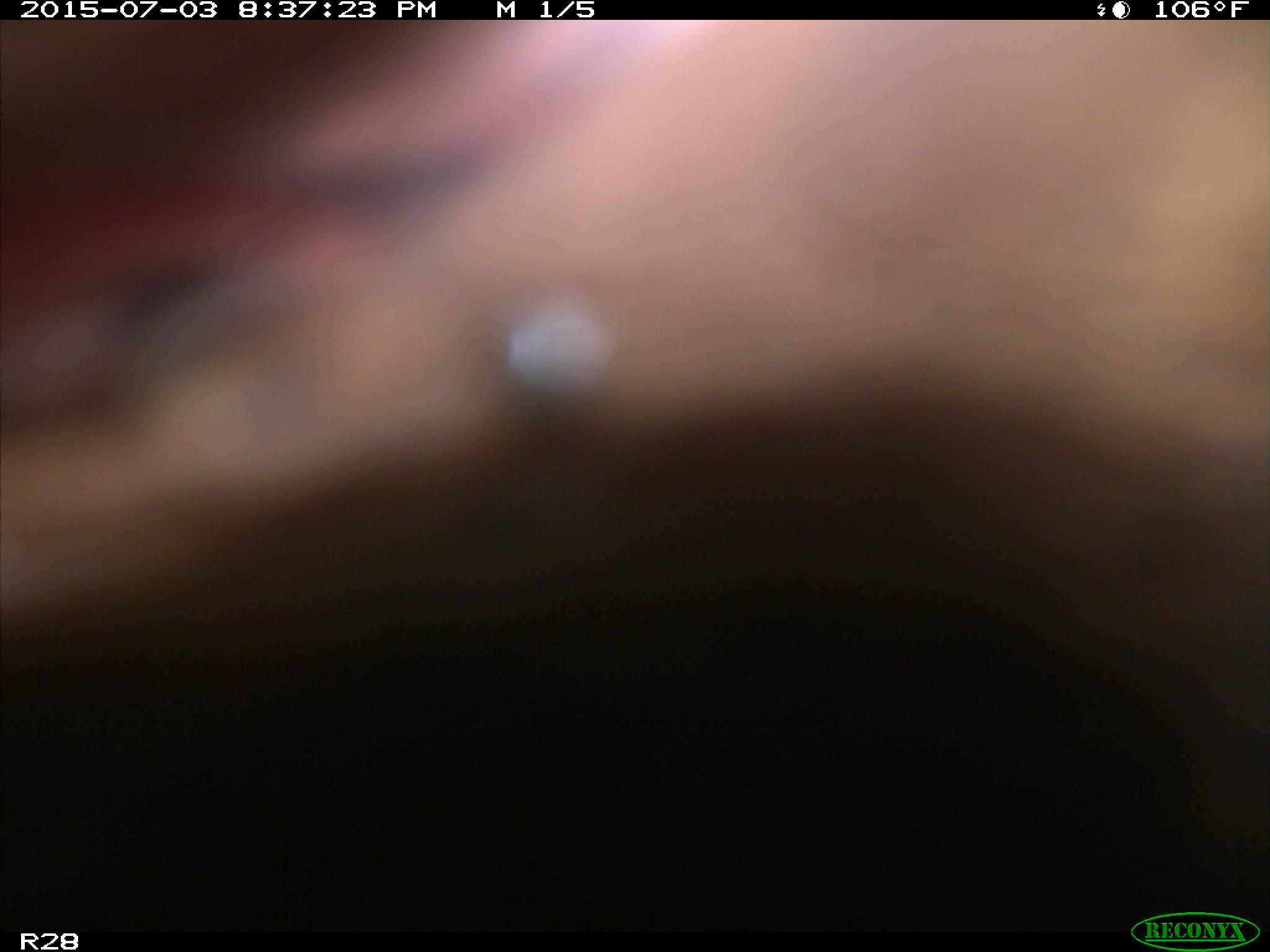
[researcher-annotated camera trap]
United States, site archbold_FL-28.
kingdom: Animalia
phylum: Chordata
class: Mammalia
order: Artiodactyla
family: Bovidae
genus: Bos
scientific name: Bos taurus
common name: domestic cow